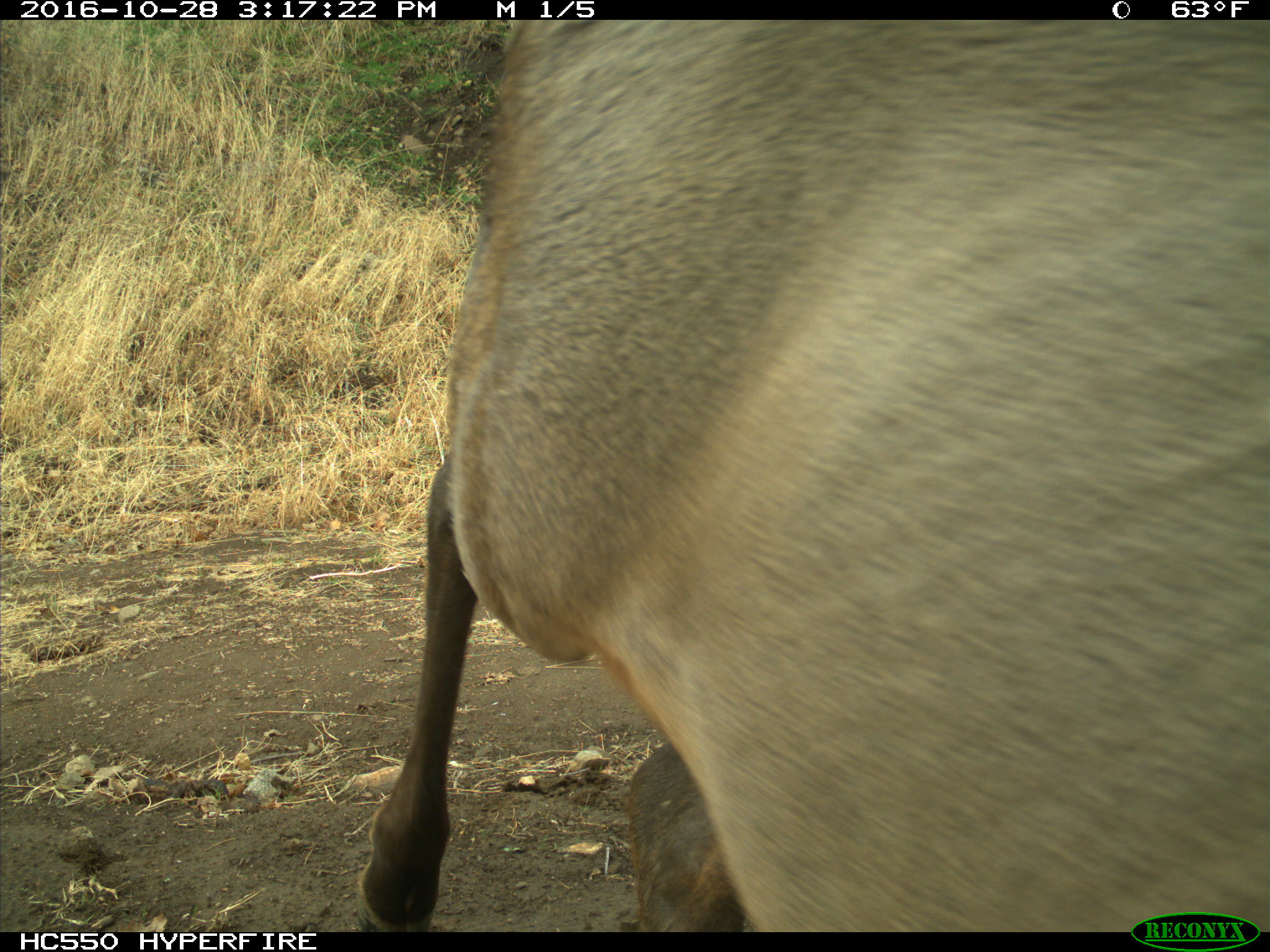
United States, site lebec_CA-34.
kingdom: Animalia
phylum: Chordata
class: Mammalia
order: Artiodactyla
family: Cervidae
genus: Cervus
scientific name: Cervus canadensis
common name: elk